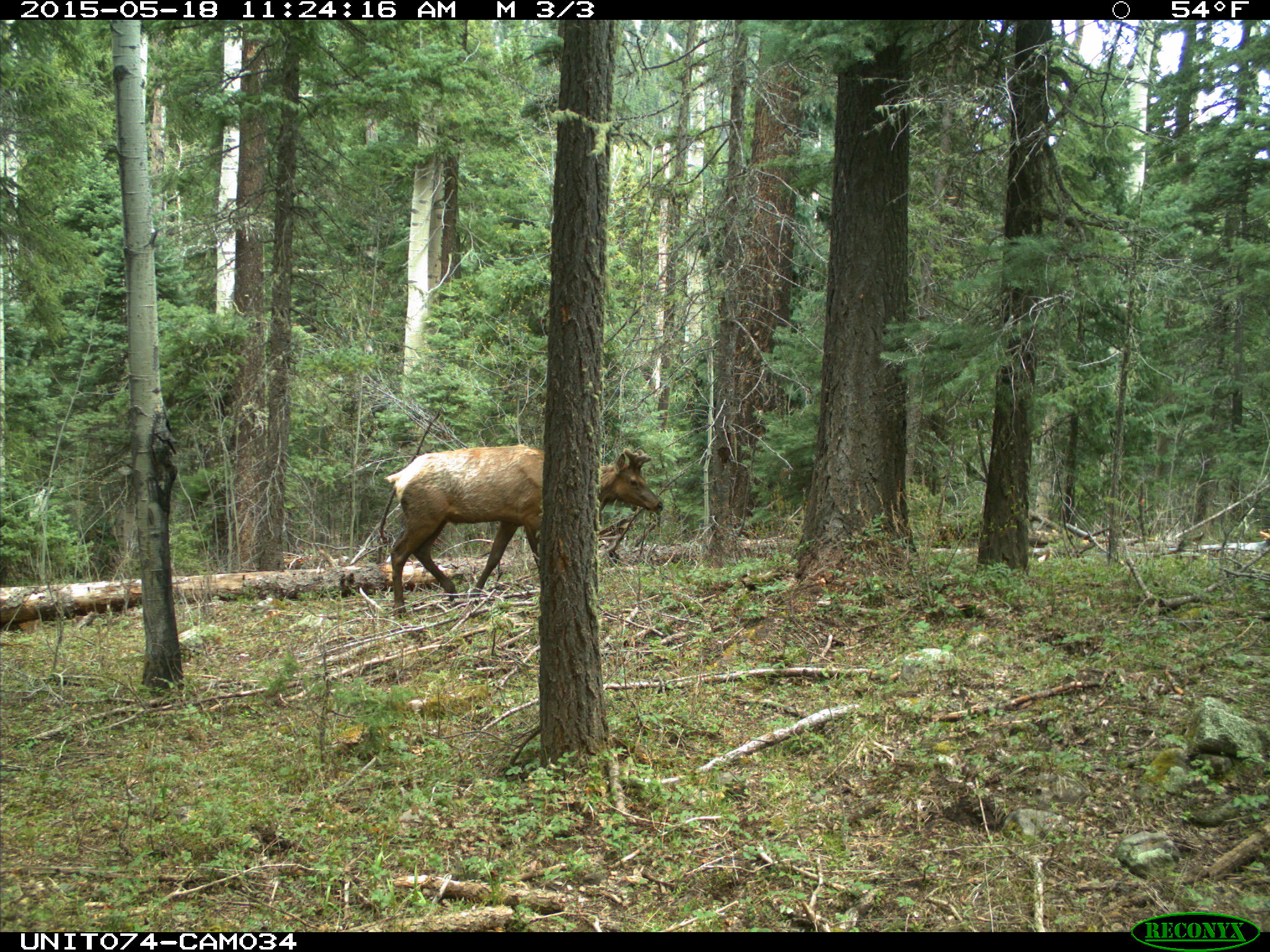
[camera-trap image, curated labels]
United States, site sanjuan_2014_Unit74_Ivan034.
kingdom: Animalia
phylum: Chordata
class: Mammalia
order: Artiodactyla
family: Cervidae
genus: Cervus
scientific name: Cervus elaphus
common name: red deer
Cervus elaphus (red deer).